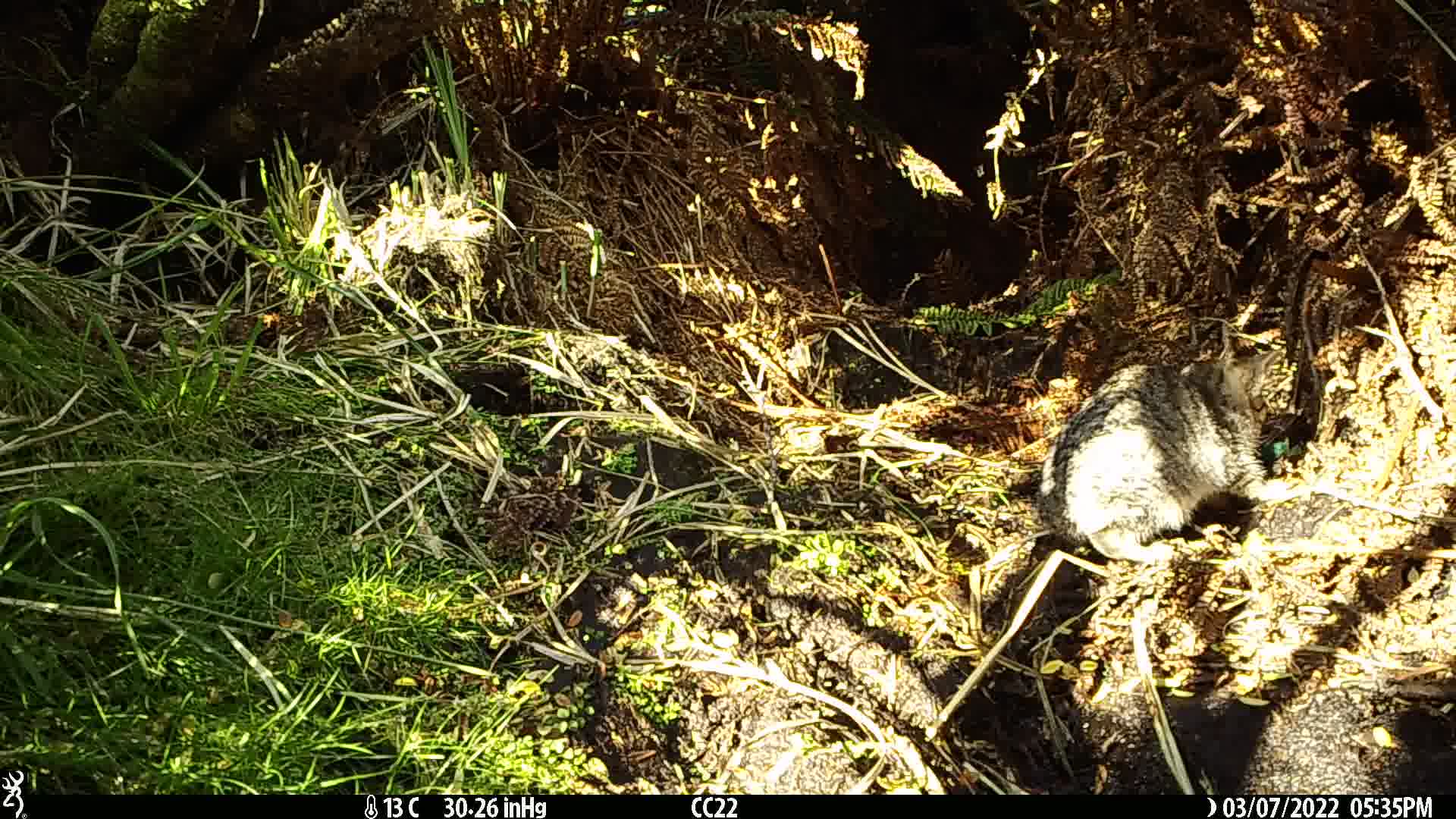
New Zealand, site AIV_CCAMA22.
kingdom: Animalia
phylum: Chordata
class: Mammalia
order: Carnivora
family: Felidae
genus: Felis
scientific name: Felis catus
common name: domestic cat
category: cat